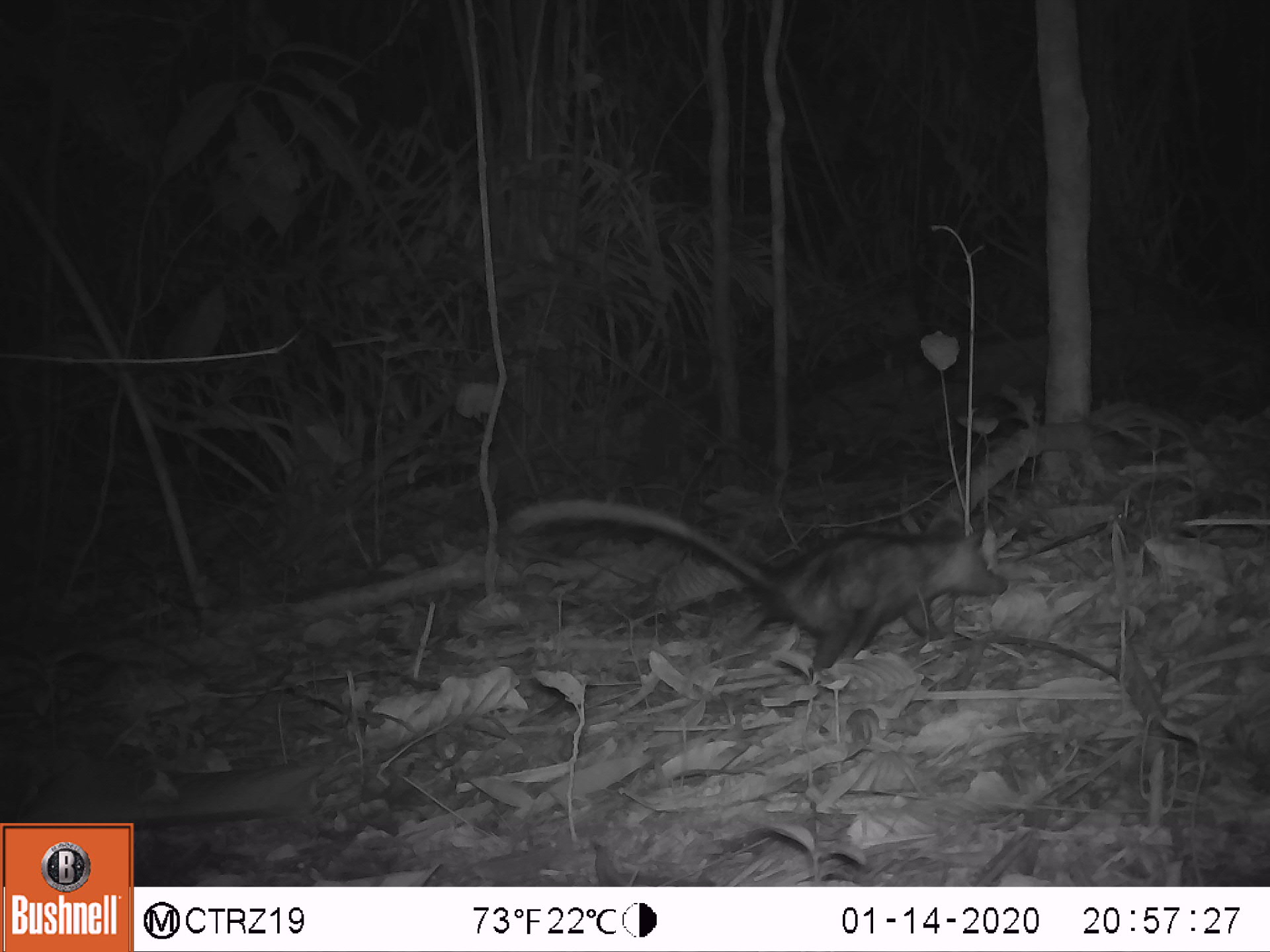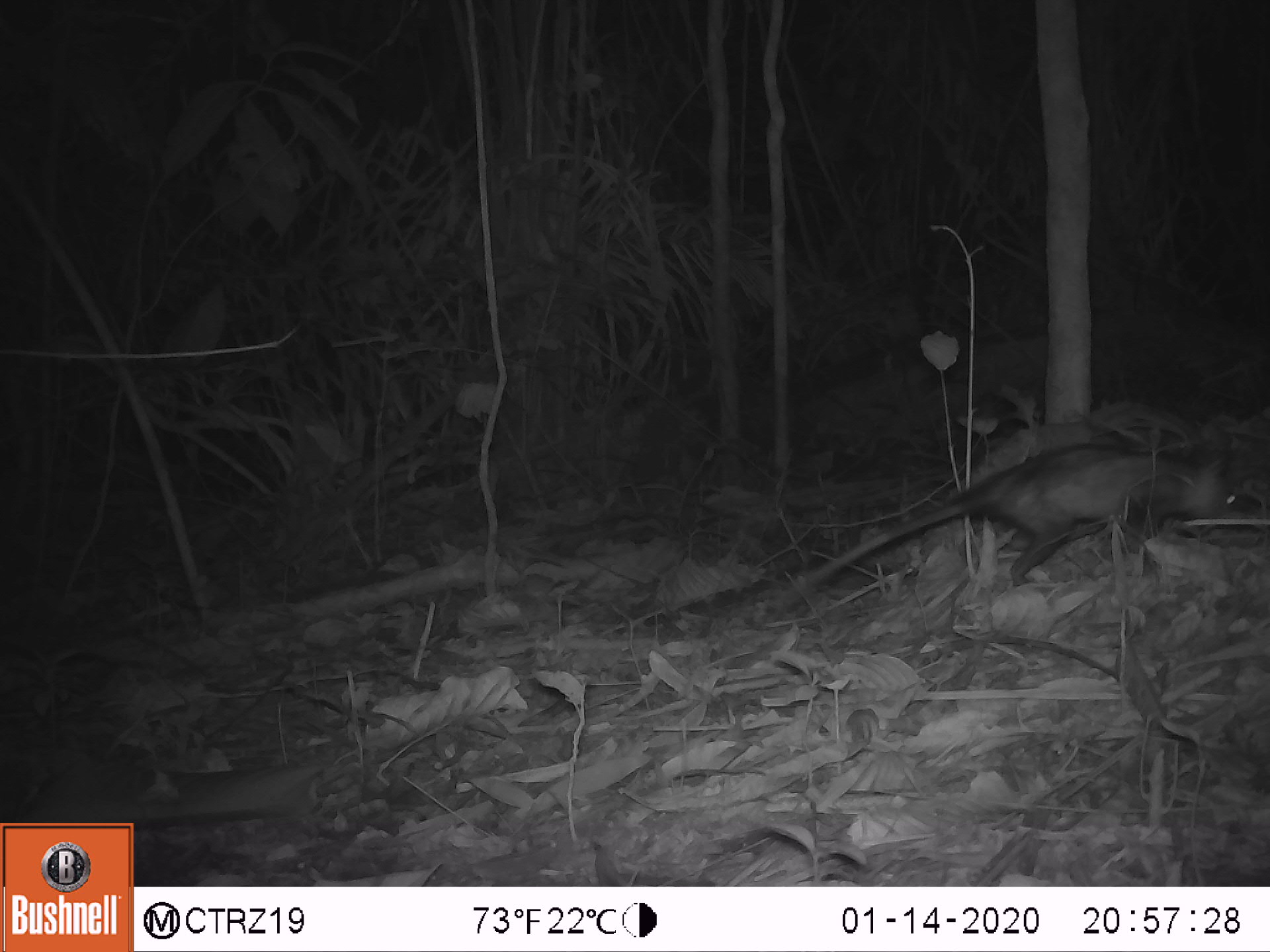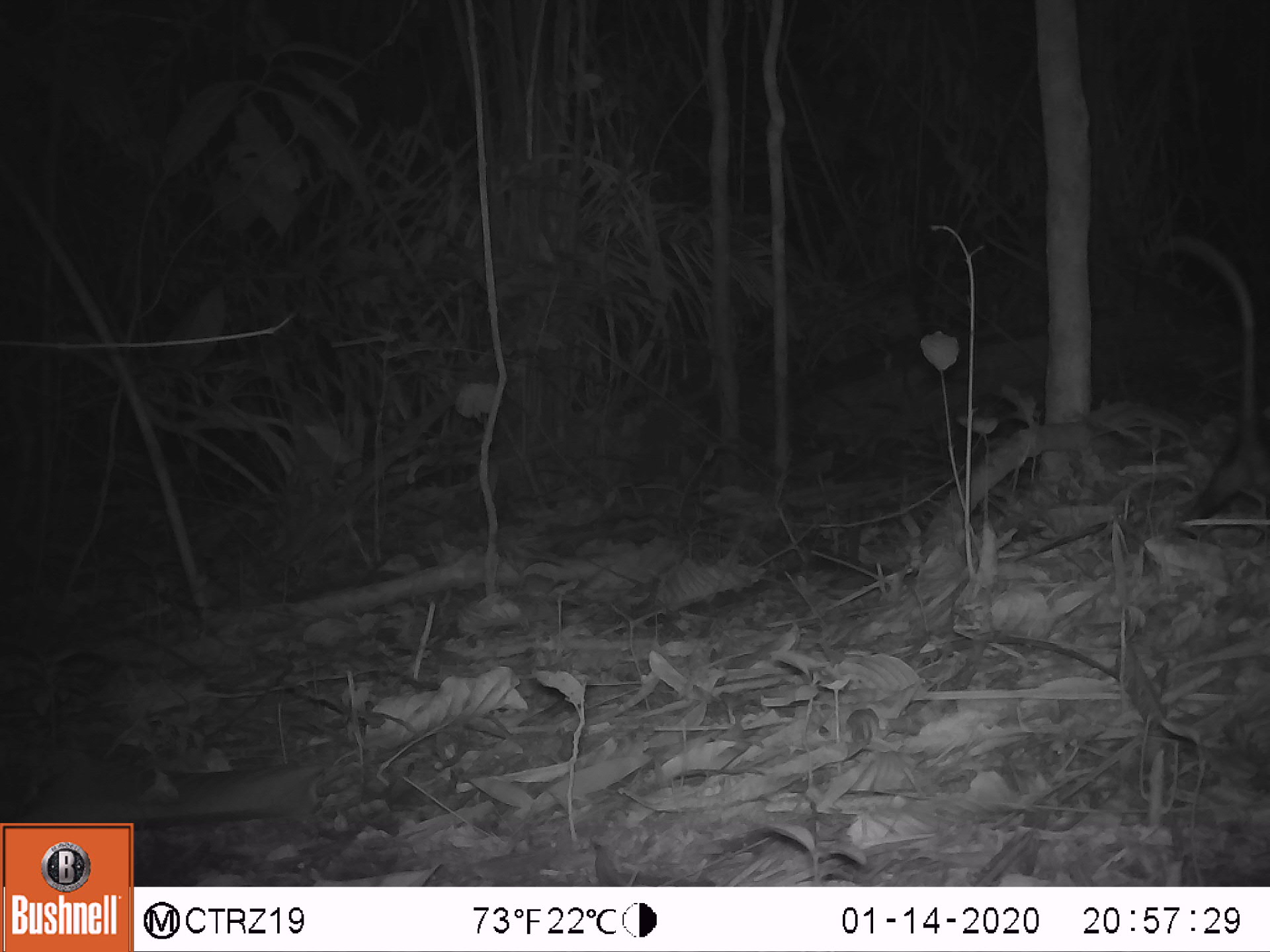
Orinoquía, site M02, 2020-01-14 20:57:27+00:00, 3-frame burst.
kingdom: Animalia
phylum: Chordata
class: Mammalia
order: Didelphimorphia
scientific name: Didelphimorphia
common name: possum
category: unknown possum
Unknown possum (possum) (Didelphimorphia).